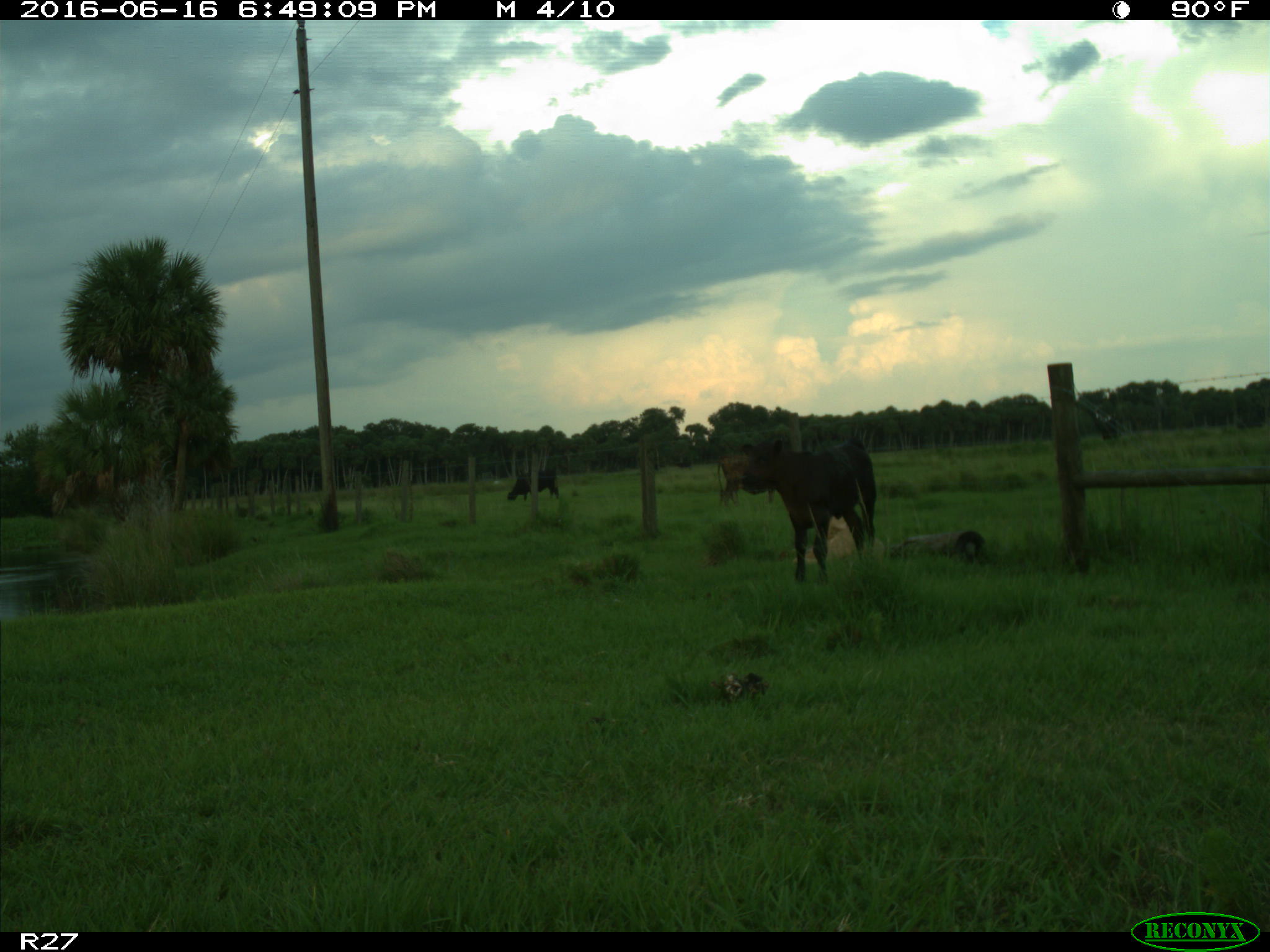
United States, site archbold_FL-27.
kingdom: Animalia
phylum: Chordata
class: Mammalia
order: Artiodactyla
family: Bovidae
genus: Bos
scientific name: Bos taurus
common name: domestic cow